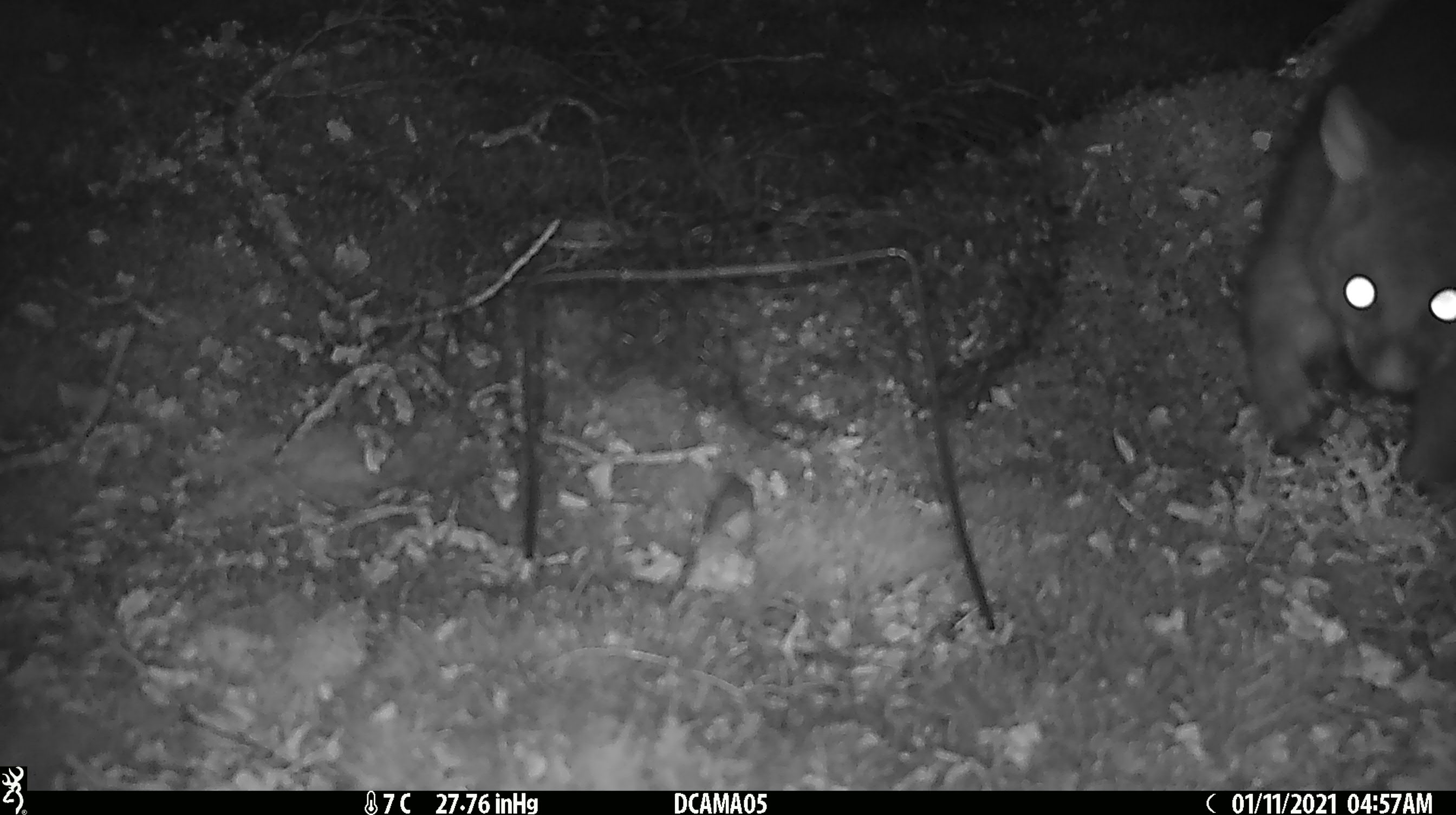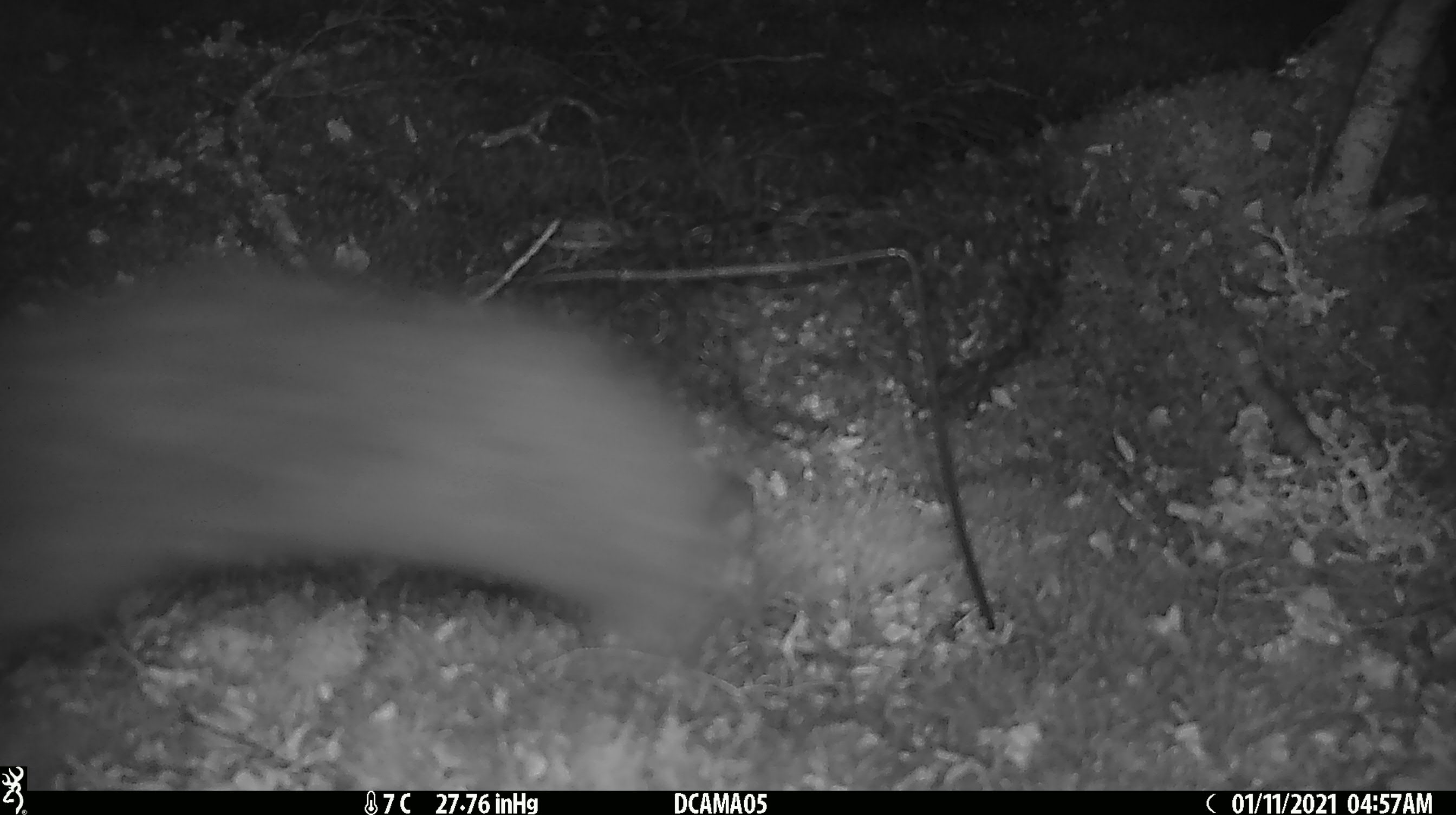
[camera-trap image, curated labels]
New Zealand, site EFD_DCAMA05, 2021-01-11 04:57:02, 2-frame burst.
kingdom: Animalia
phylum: Chordata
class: Mammalia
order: Diprotodontia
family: Phalangeridae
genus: Trichosurus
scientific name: Trichosurus vulpecula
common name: common brushtail possum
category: possum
Possum (common brushtail possum) (Trichosurus vulpecula).